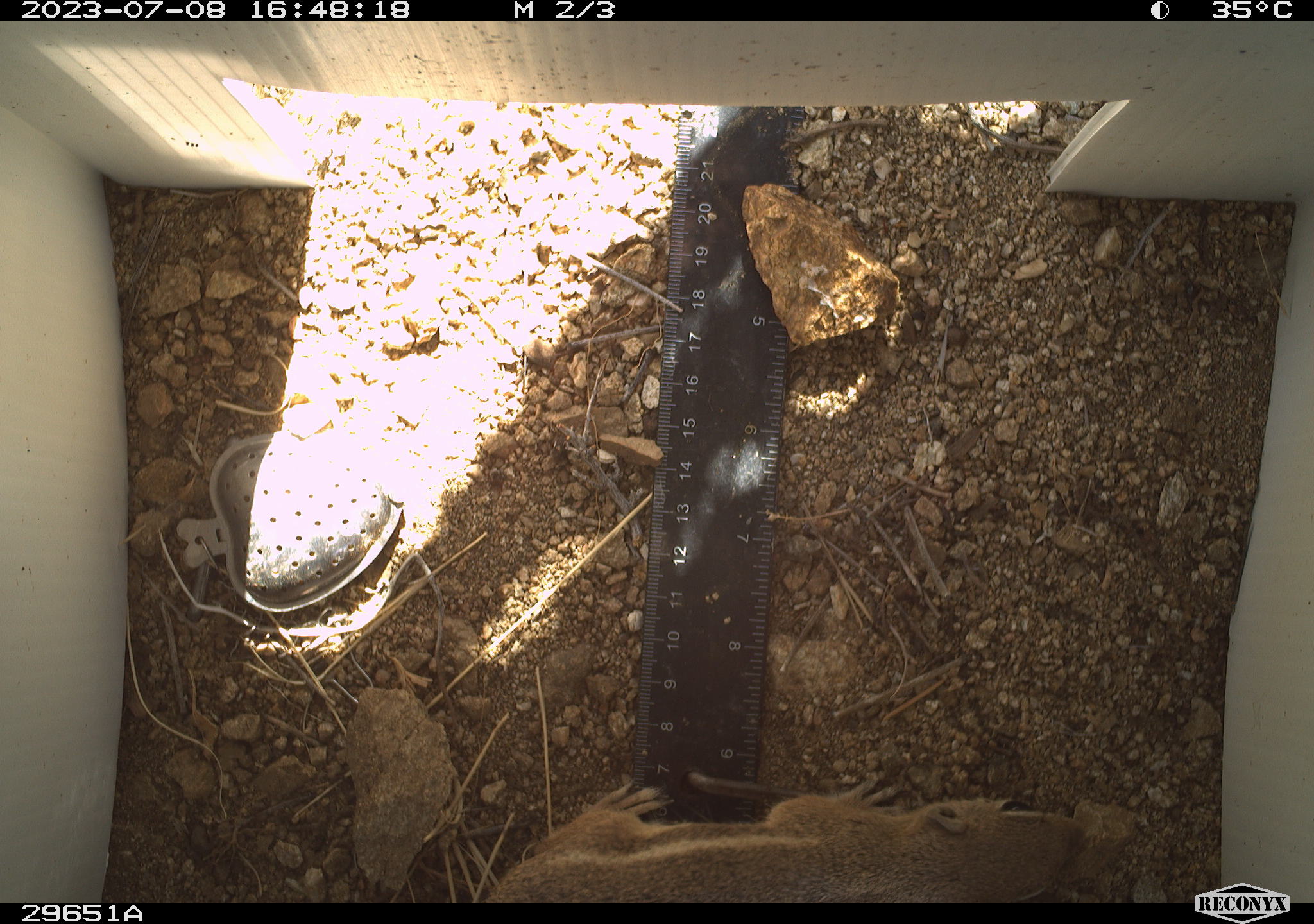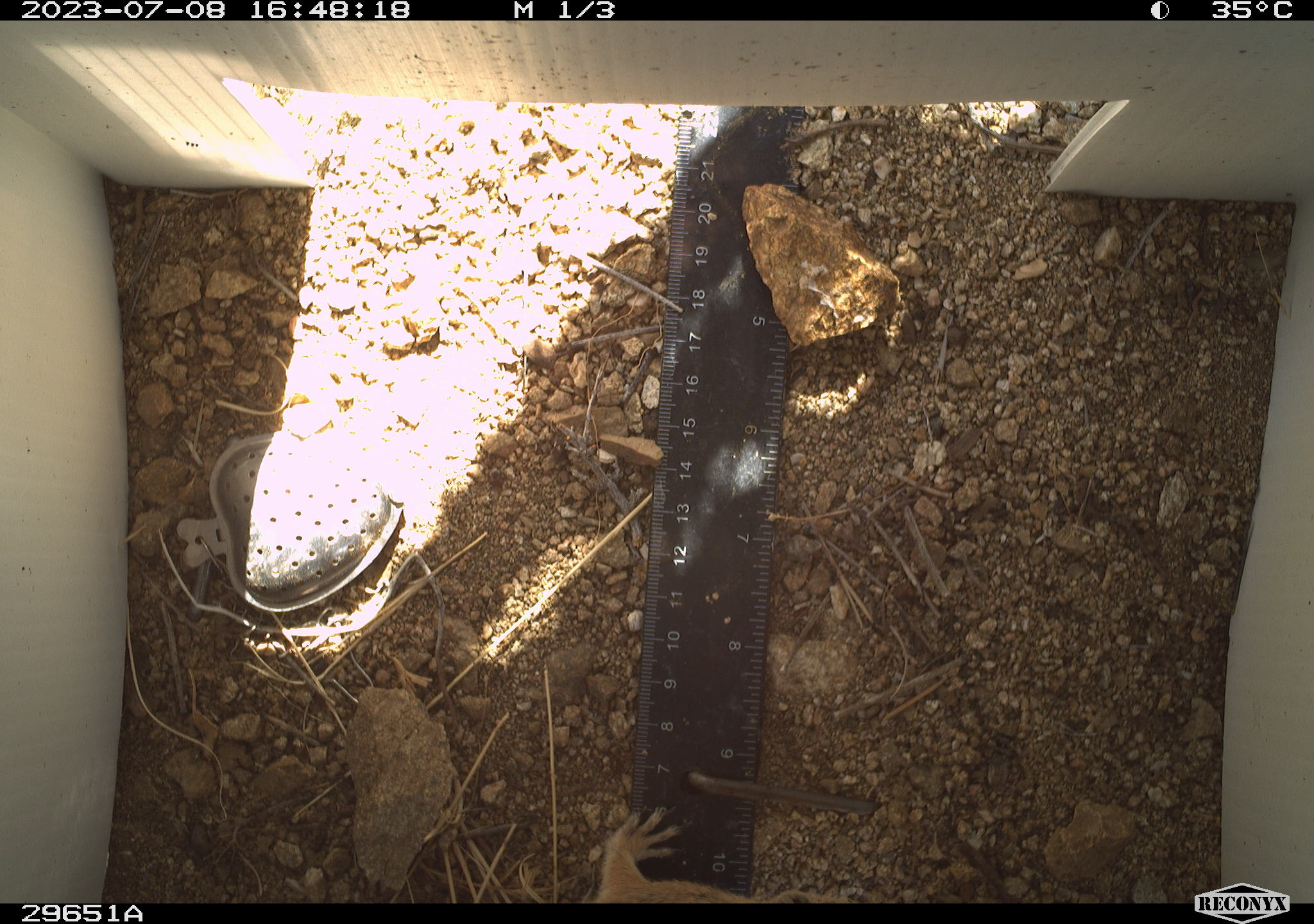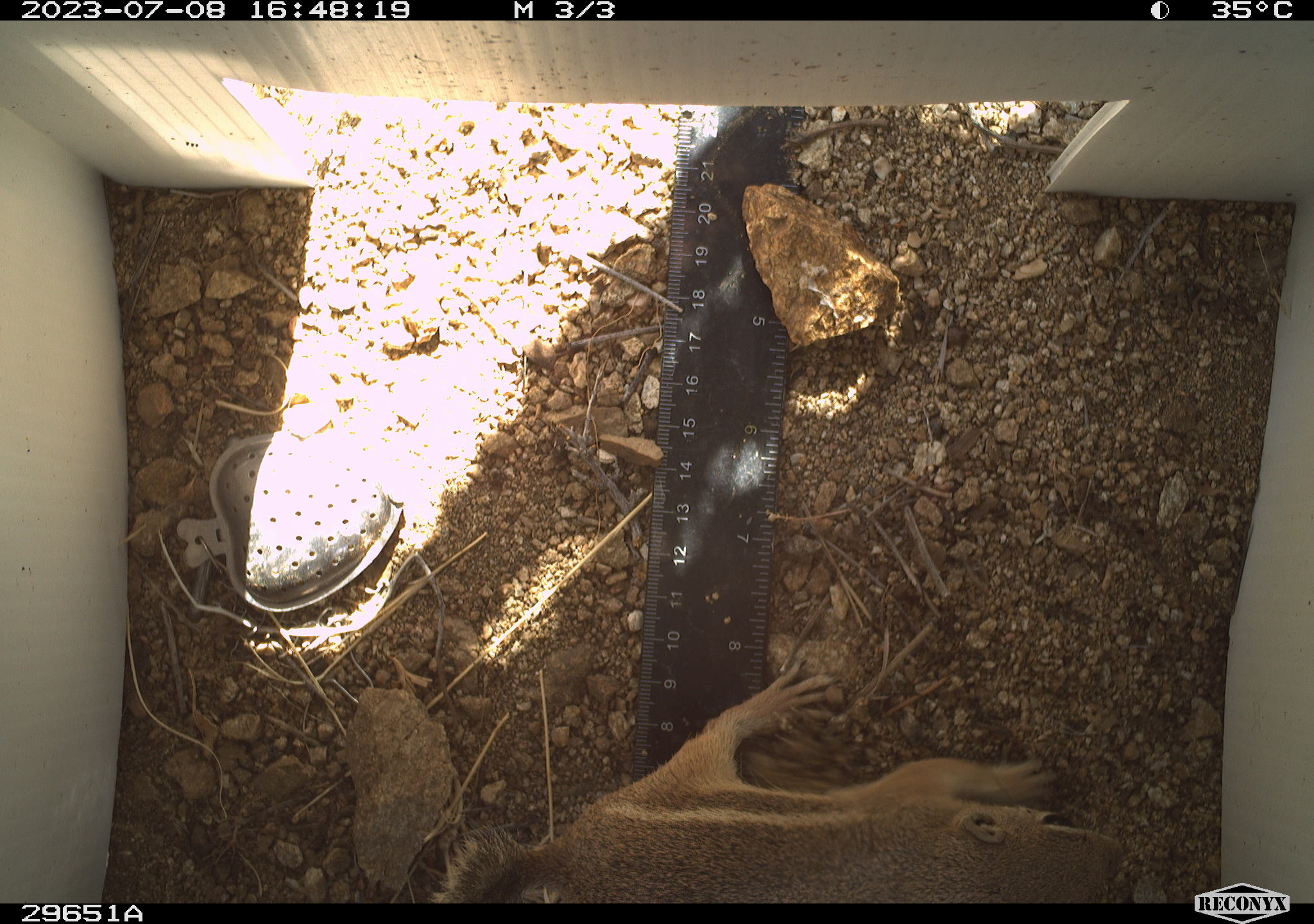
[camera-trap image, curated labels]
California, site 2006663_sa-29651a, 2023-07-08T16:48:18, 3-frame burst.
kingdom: Animalia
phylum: Chordata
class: Mammalia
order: Rodentia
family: Sciuridae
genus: Ammospermophilus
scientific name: Ammospermophilus leucurus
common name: white-tailed antelope squirrel